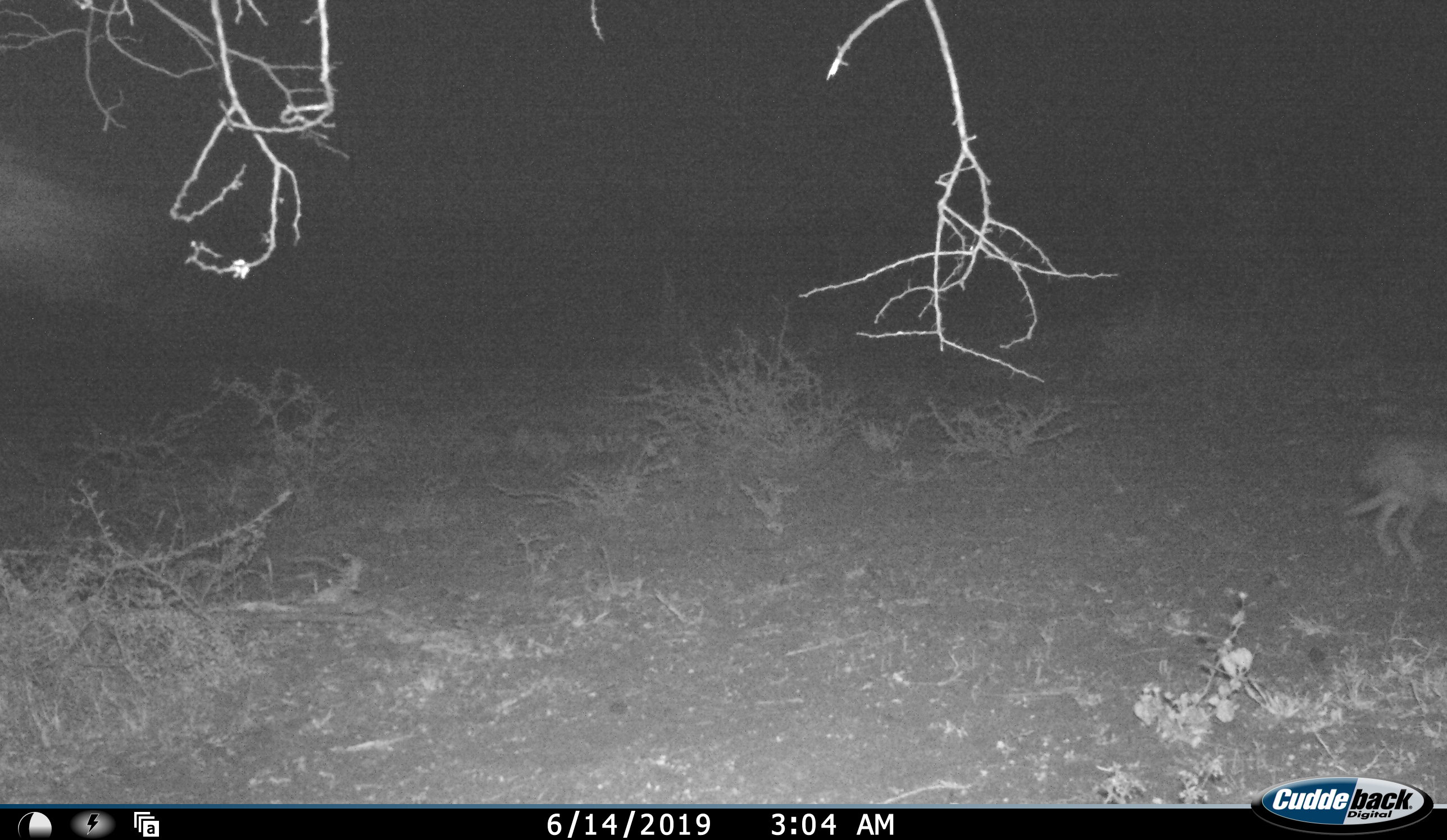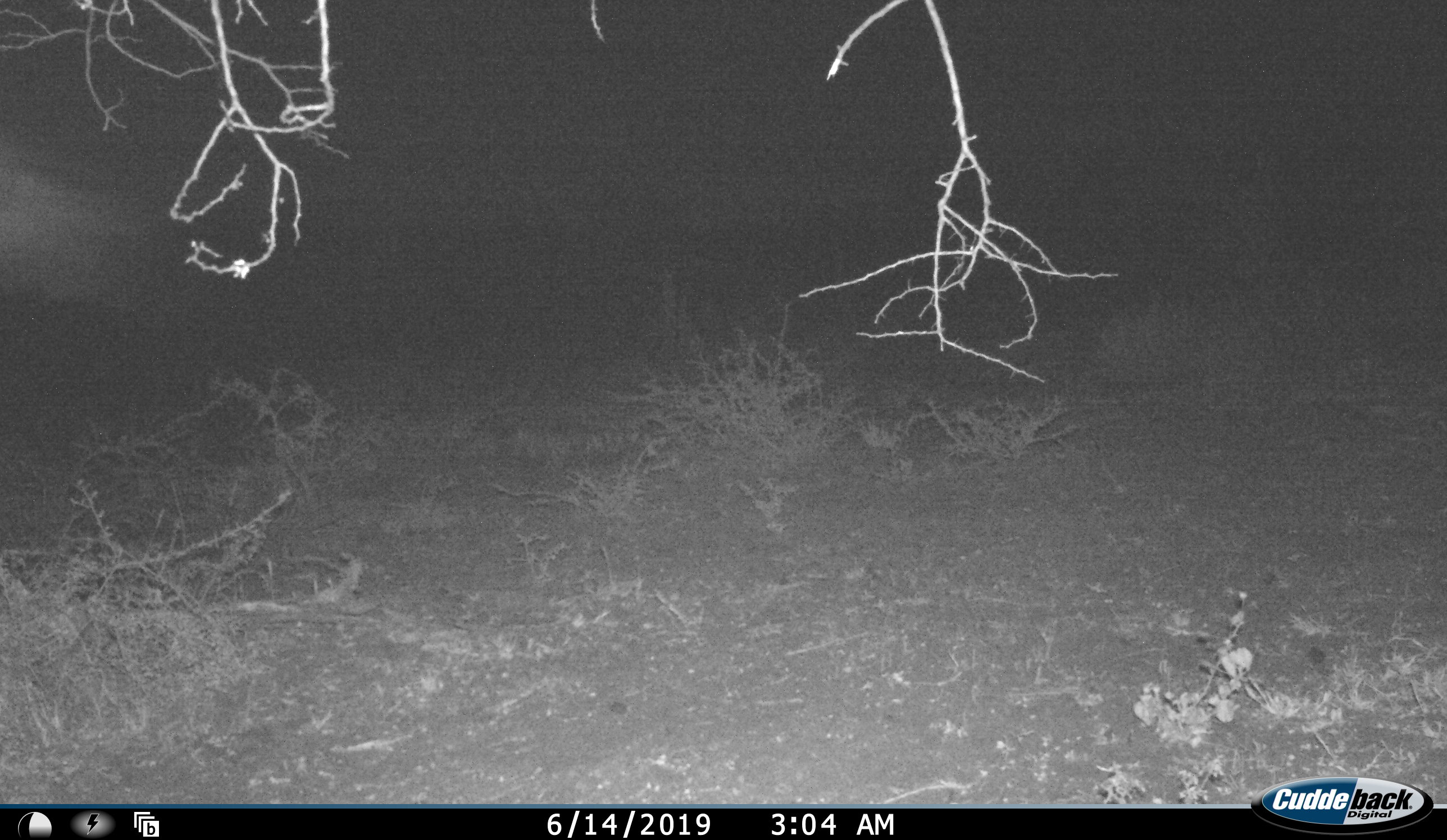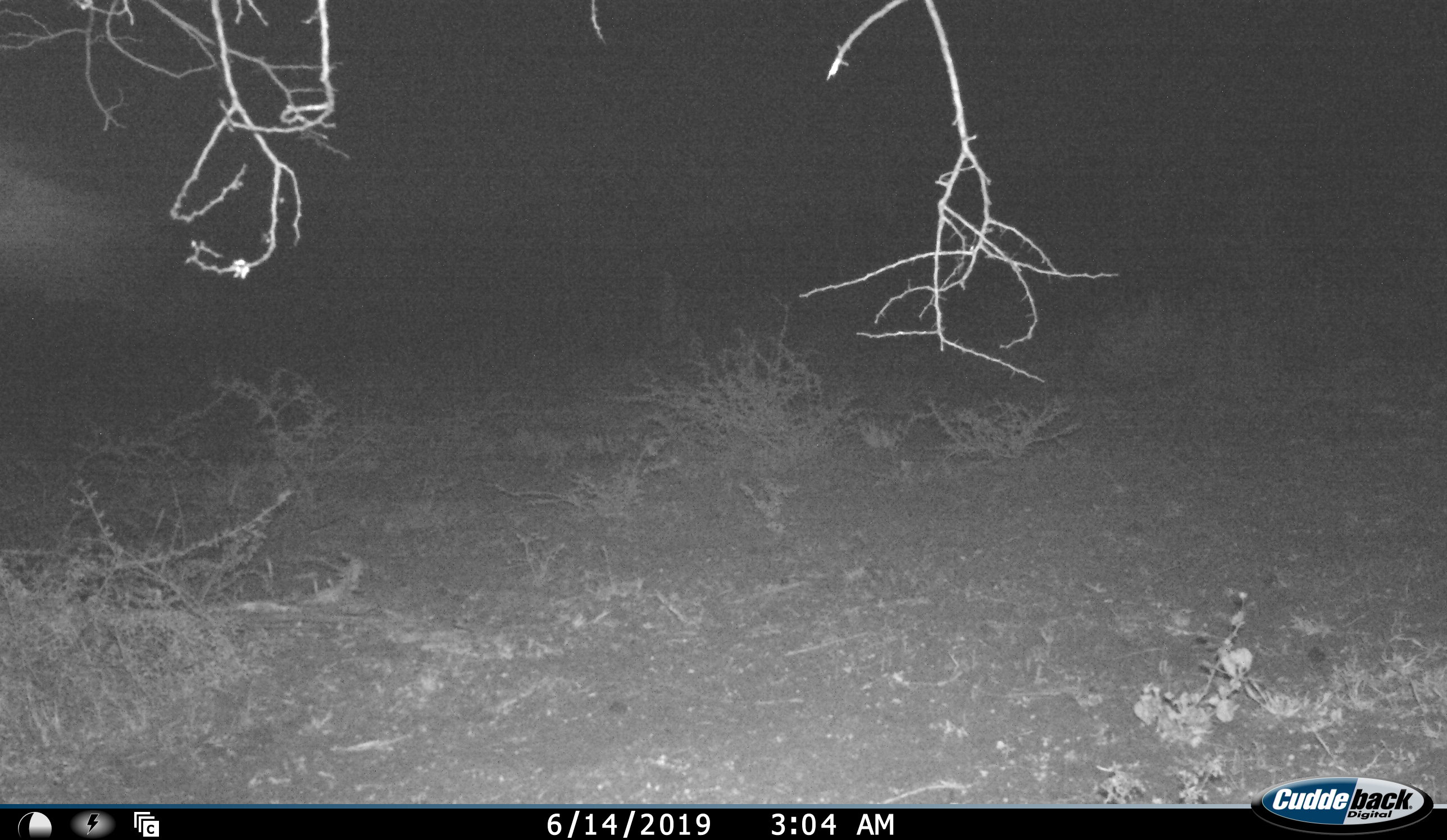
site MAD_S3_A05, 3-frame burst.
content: unidentified animal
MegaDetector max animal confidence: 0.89